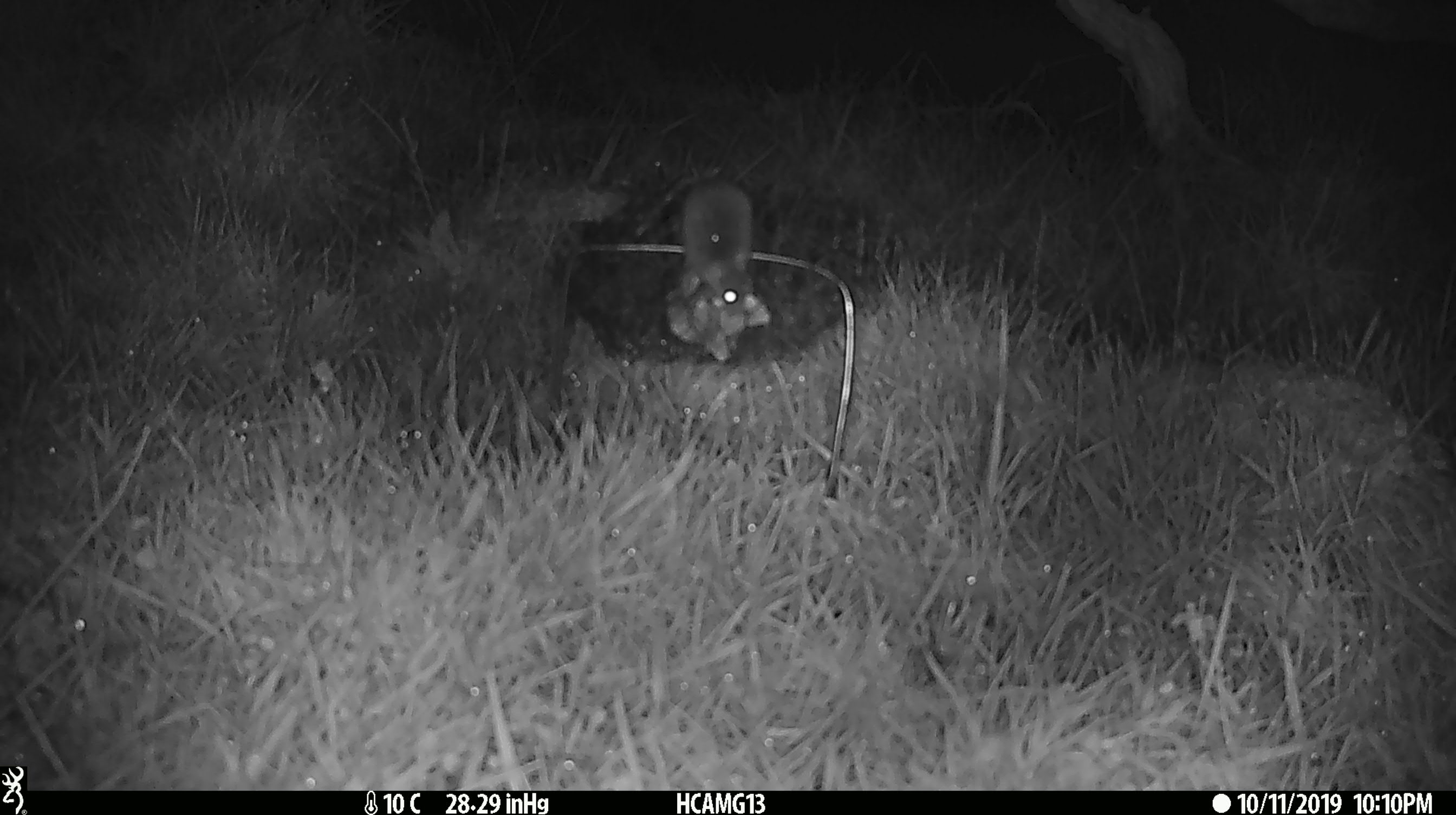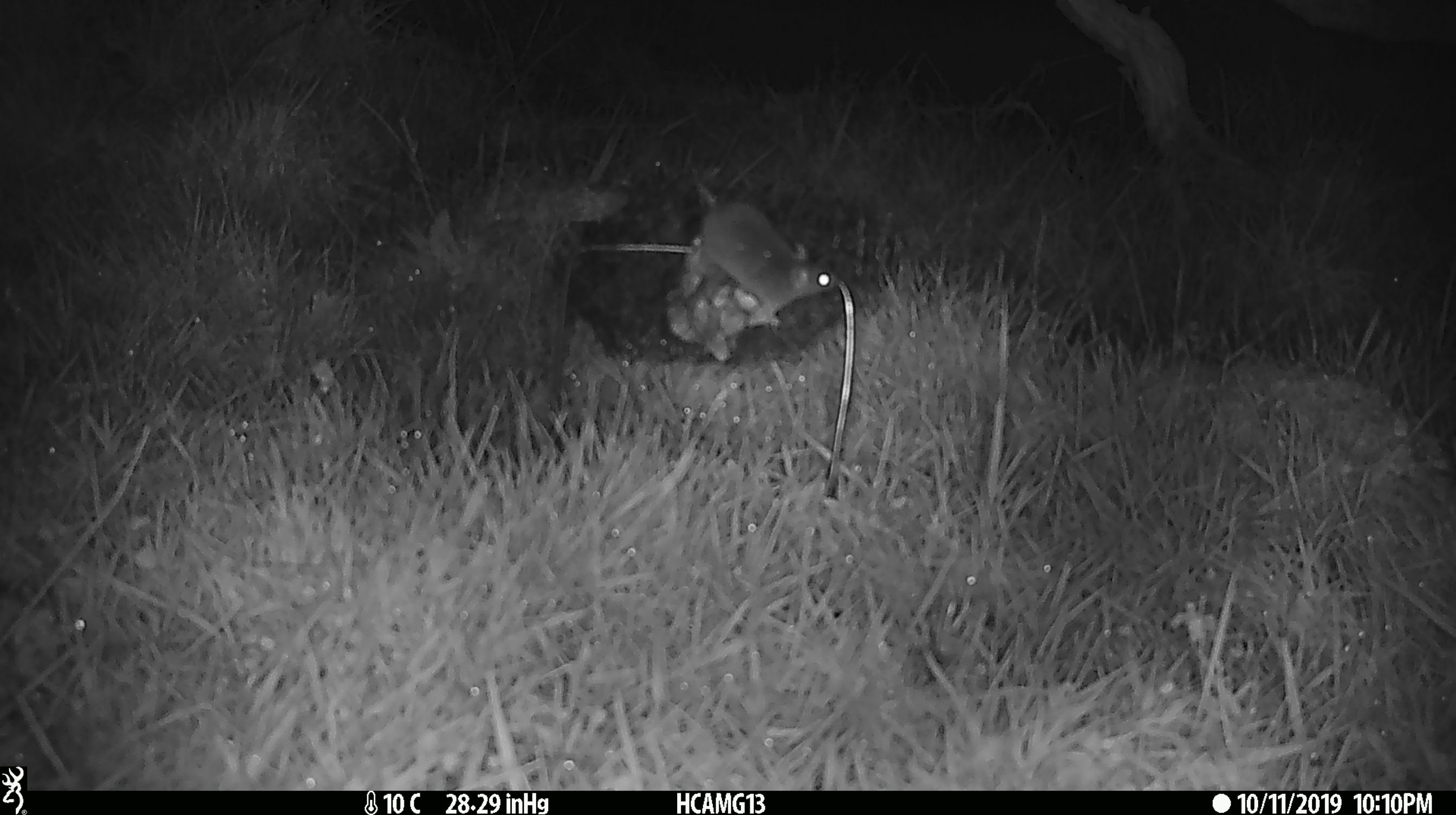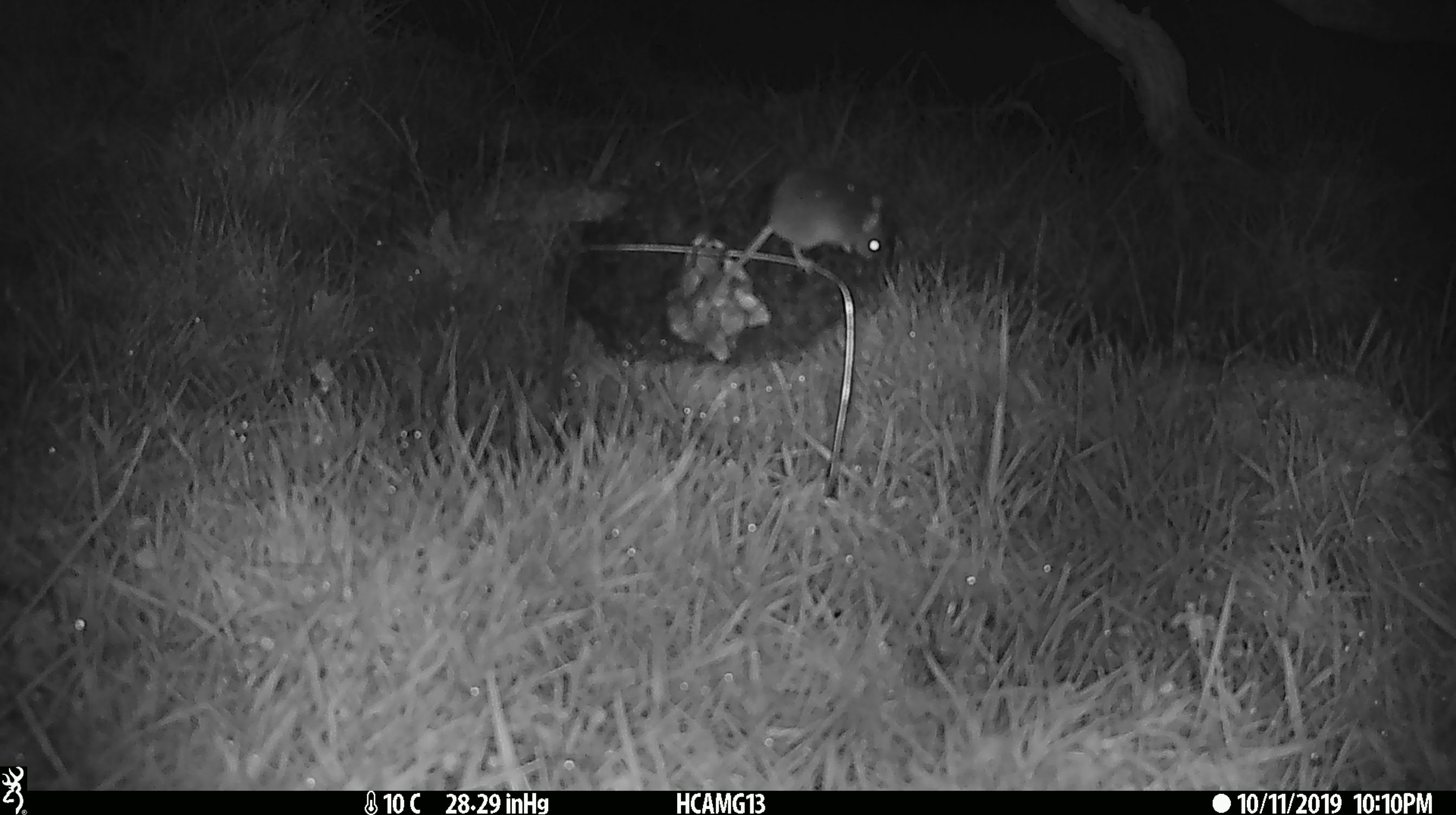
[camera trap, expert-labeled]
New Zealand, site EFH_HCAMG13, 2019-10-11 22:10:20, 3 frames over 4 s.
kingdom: Animalia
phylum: Chordata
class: Mammalia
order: Rodentia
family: Muridae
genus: Mus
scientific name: Mus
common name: mouse